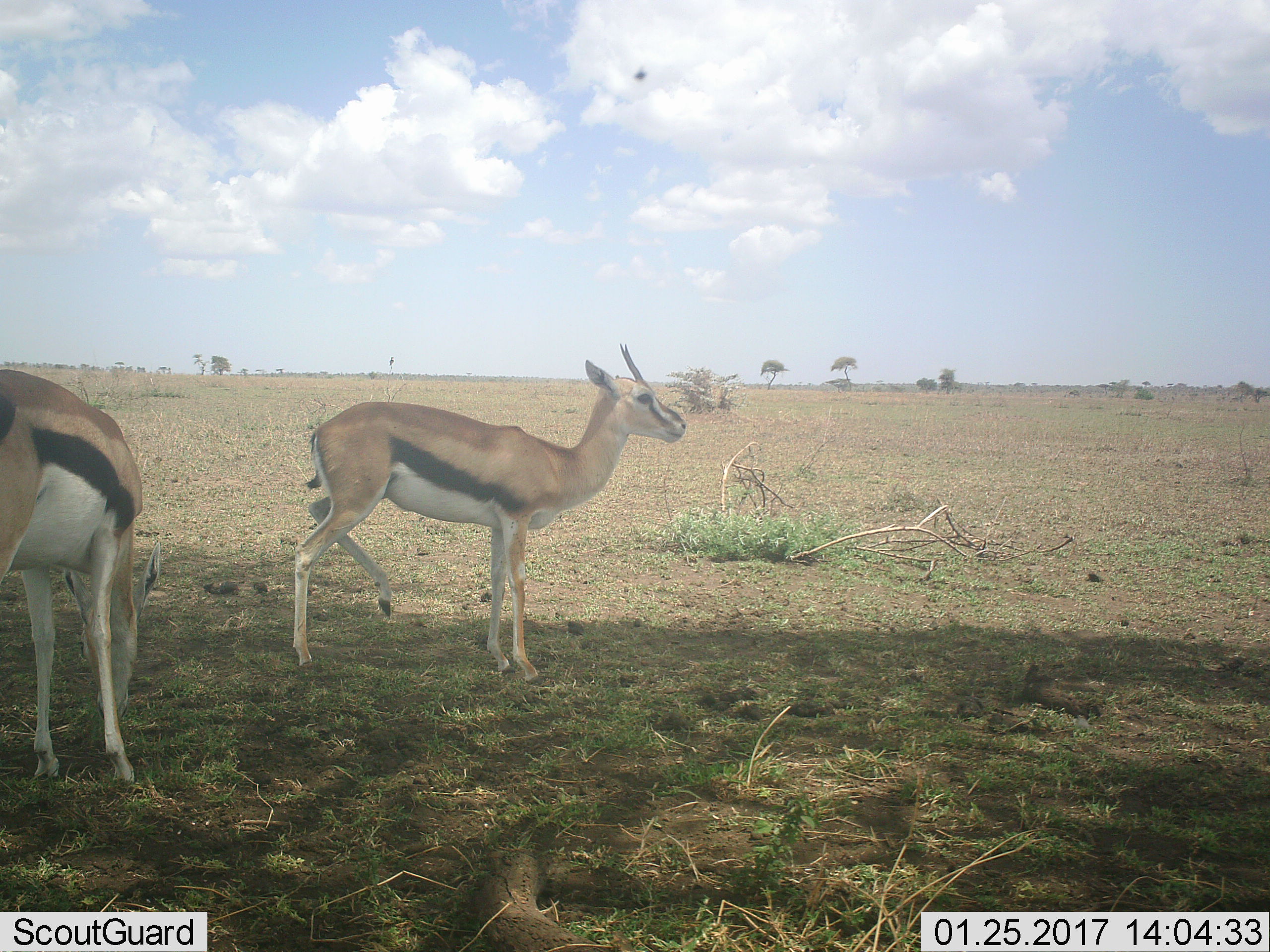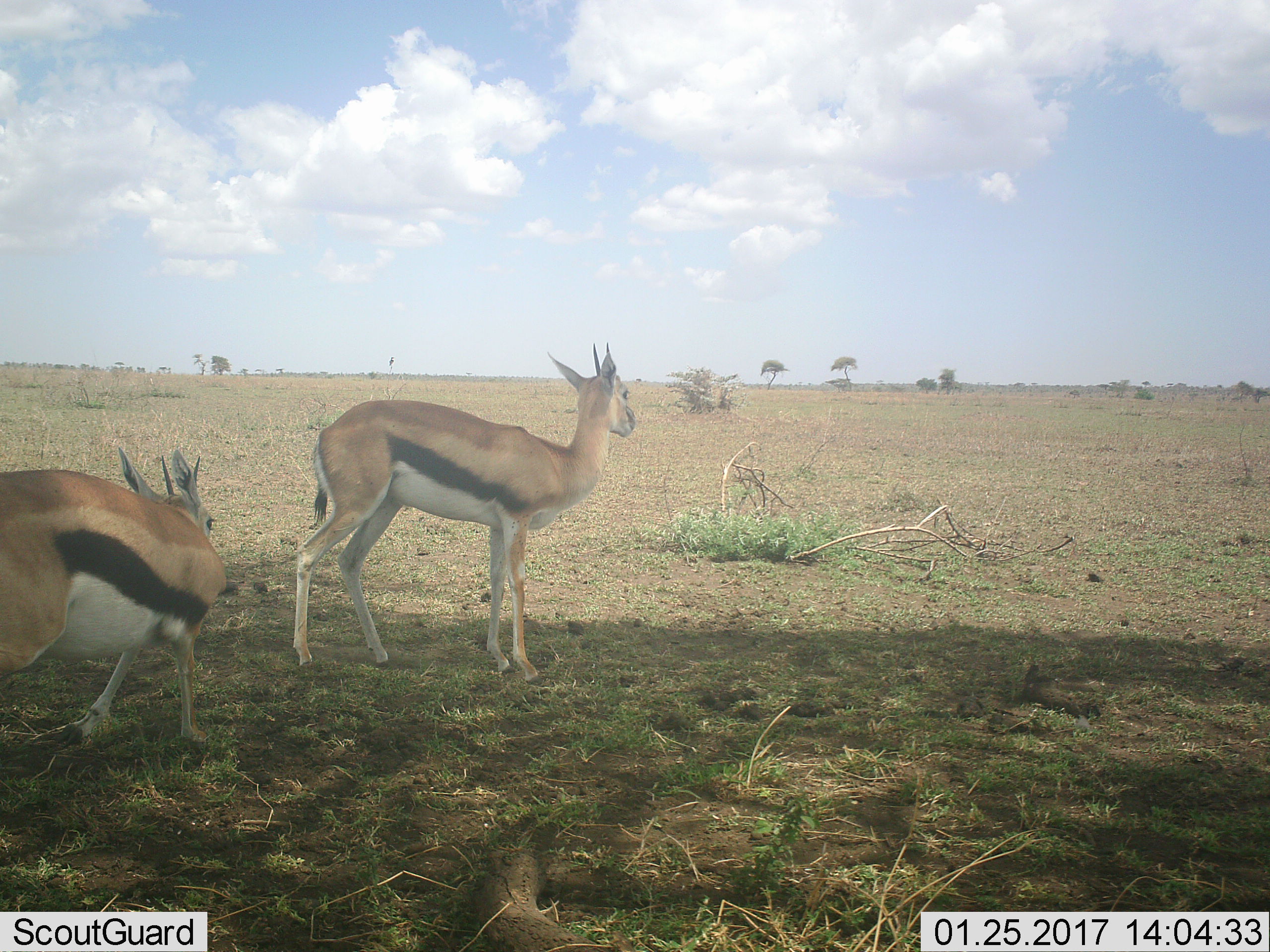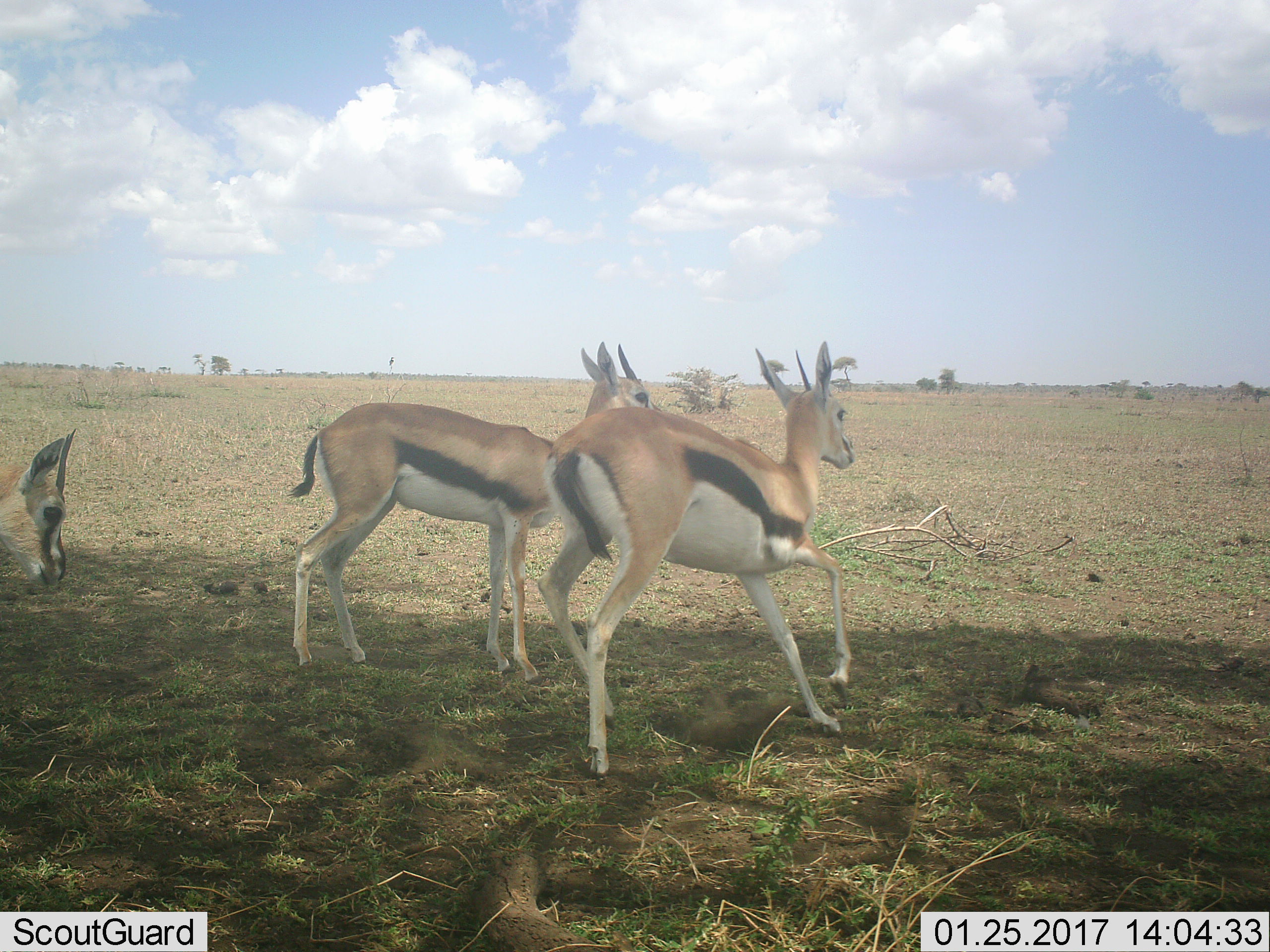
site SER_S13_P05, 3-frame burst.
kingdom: Animalia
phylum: Chordata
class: Mammalia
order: Artiodactyla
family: Bovidae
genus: Eudorcas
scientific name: Eudorcas thomsonii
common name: thomson's gazelle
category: gazellethomsons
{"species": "gazellethomsons (thomson's gazelle) (Eudorcas thomsonii)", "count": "2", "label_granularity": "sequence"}